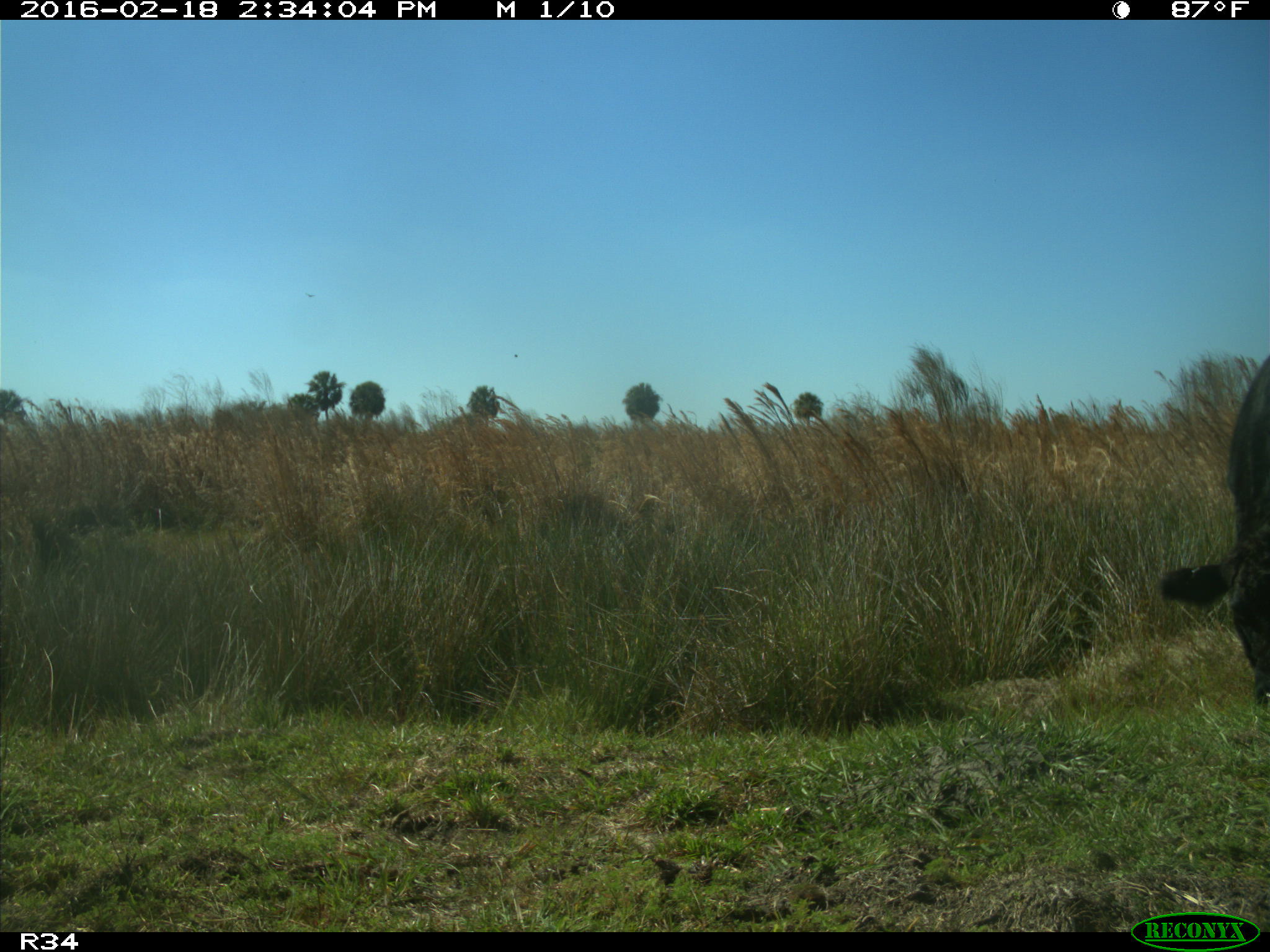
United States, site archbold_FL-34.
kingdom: Animalia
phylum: Chordata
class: Mammalia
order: Artiodactyla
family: Bovidae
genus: Bos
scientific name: Bos taurus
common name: domestic cow